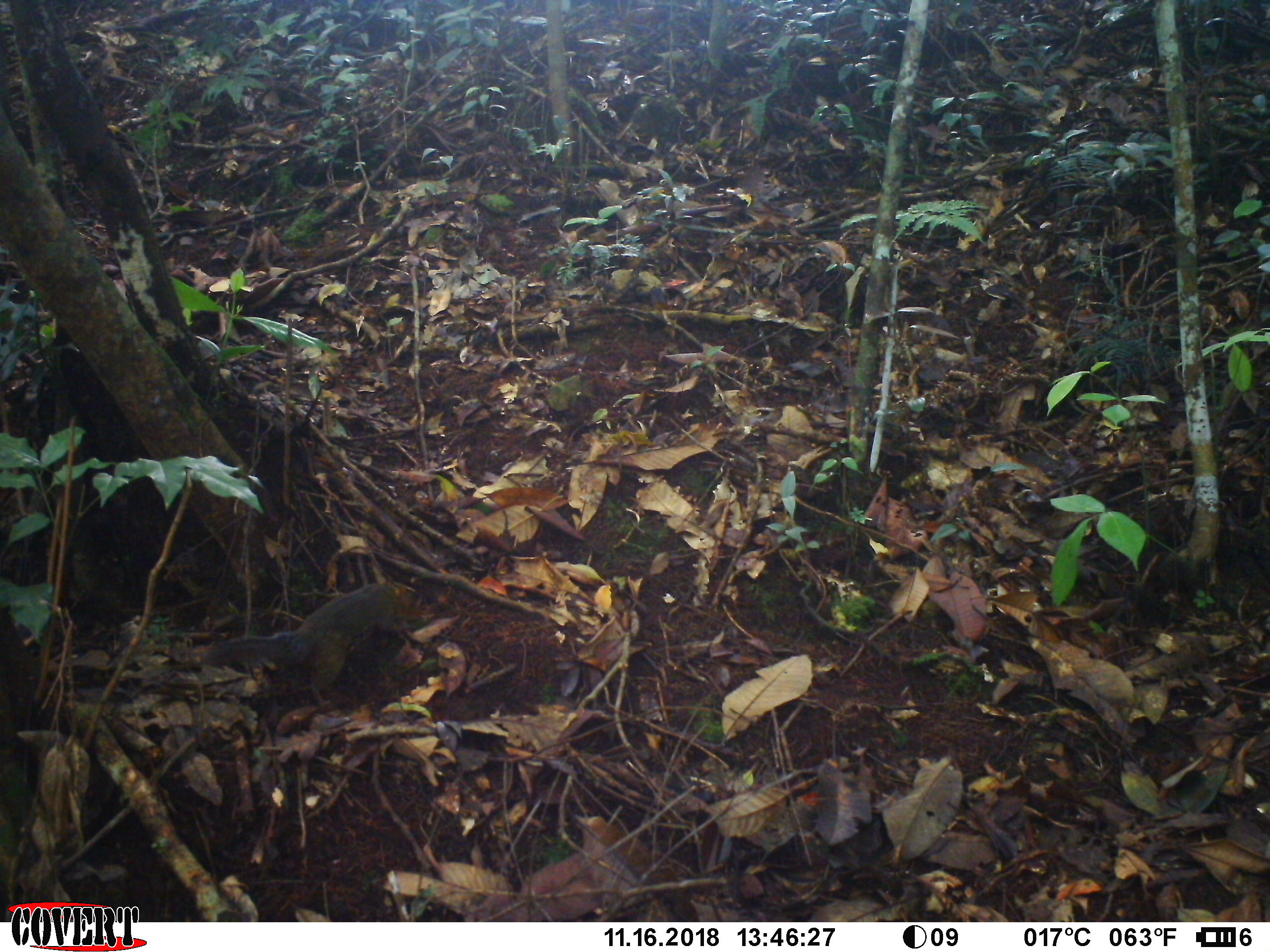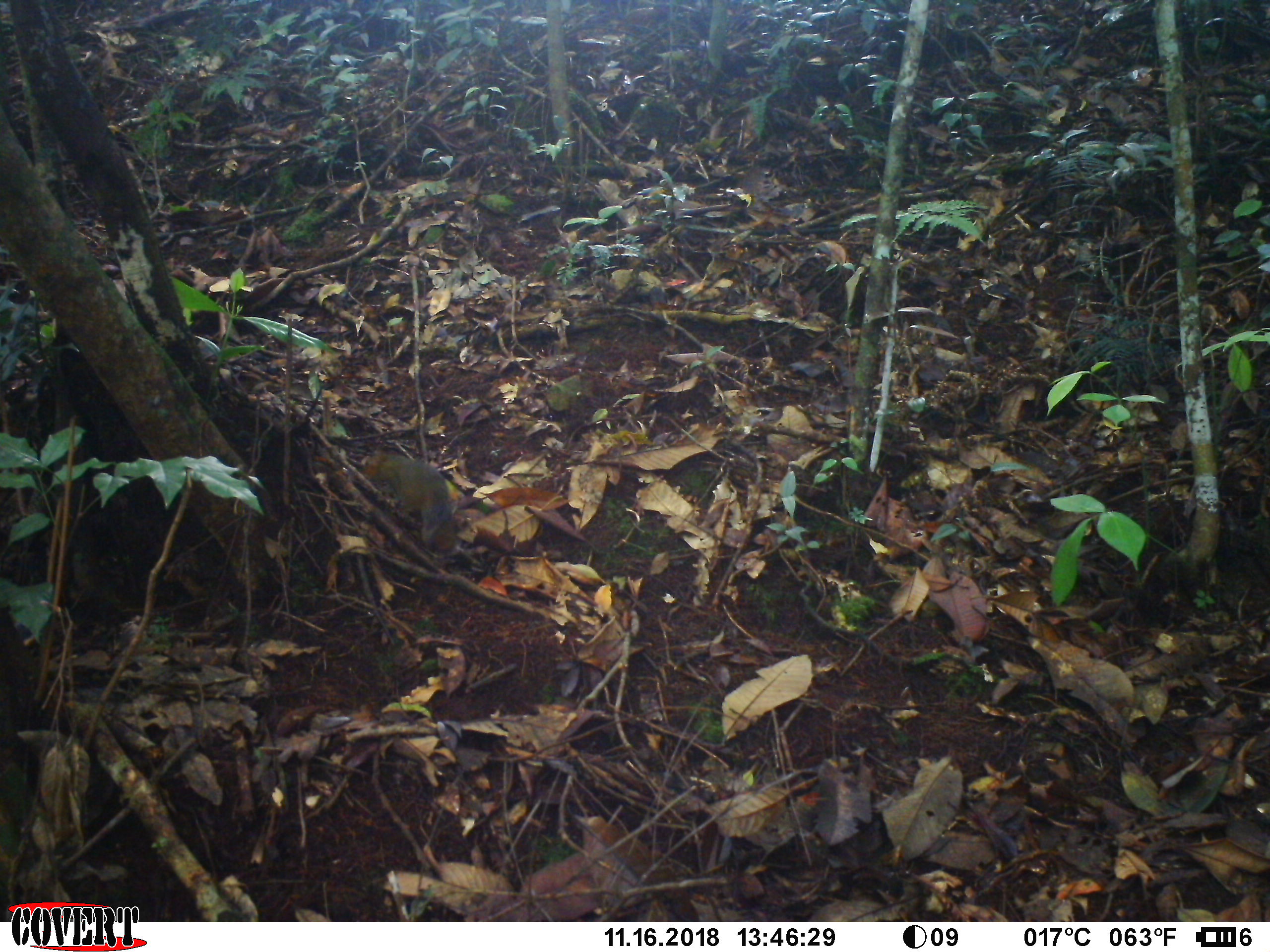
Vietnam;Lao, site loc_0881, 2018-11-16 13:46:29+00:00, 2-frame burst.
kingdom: Animalia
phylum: Chordata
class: Mammalia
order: Rodentia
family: Sciuridae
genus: Dremomys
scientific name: Dremomys rufigenis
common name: red-cheeked squirrel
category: red cheeked squirrel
Red cheeked squirrel (red-cheeked squirrel) (Dremomys rufigenis). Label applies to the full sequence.